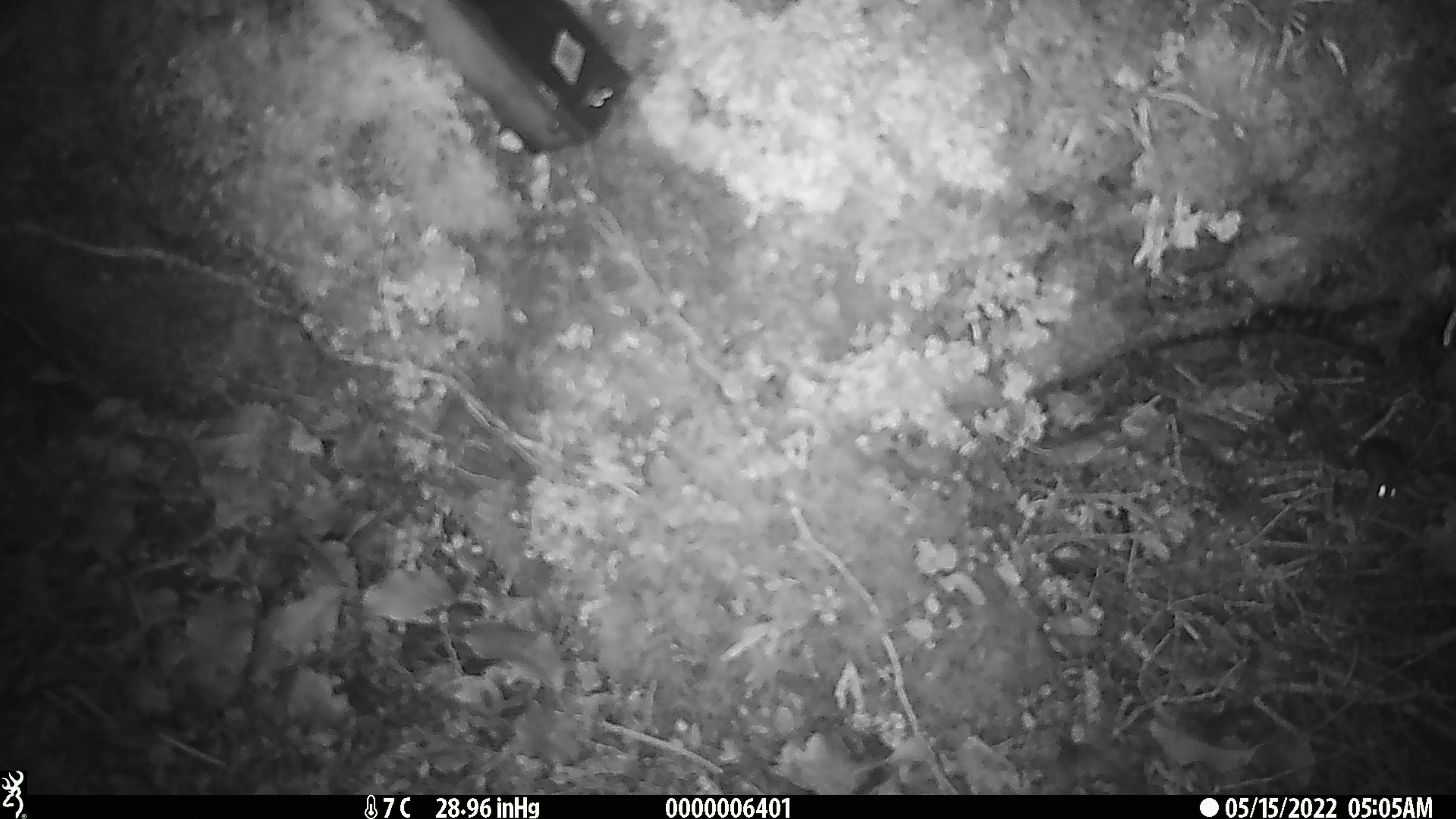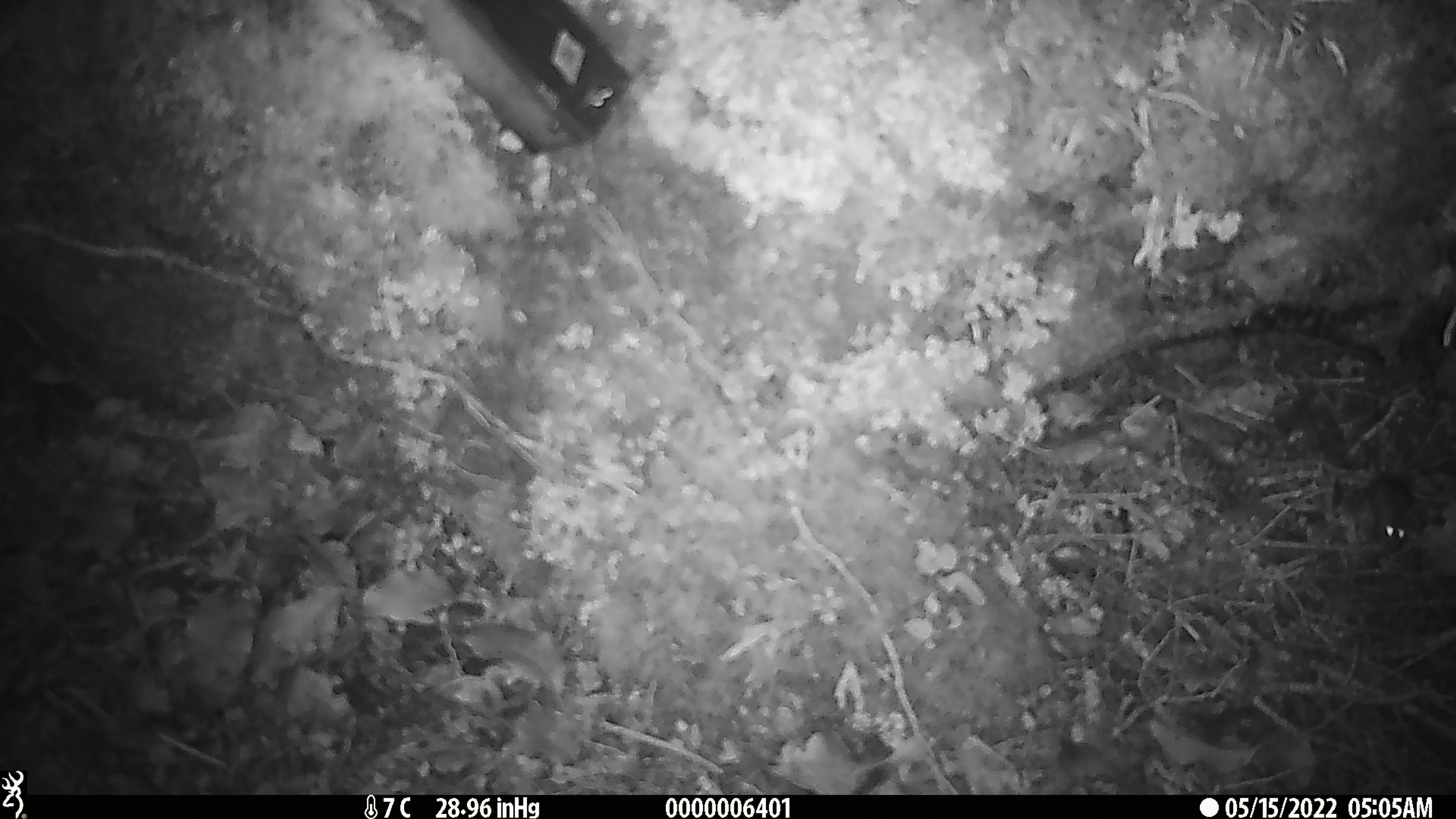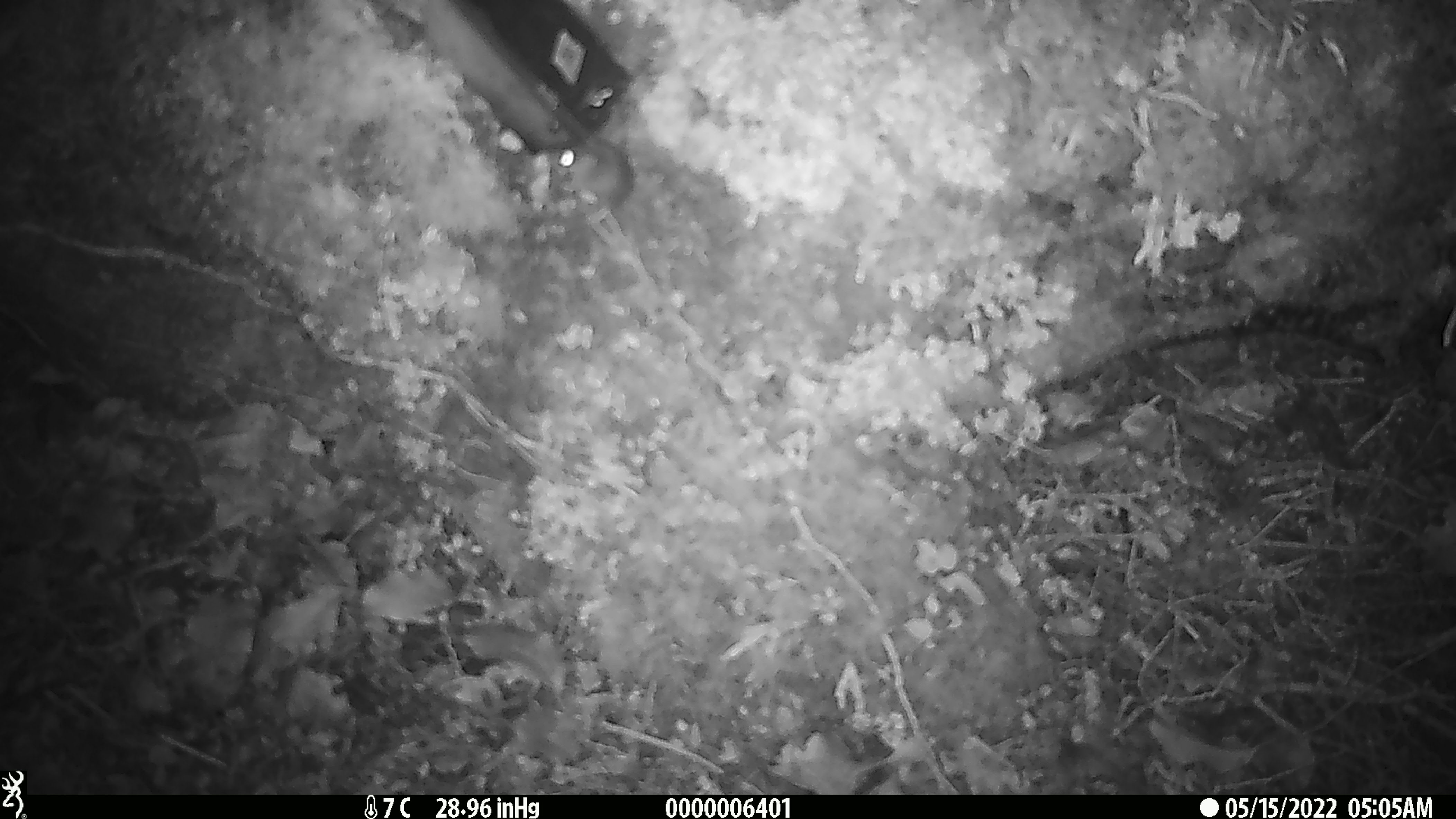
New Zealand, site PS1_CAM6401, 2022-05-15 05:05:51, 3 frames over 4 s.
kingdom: Animalia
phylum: Chordata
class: Mammalia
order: Rodentia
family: Muridae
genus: Mus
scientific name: Mus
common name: mouse